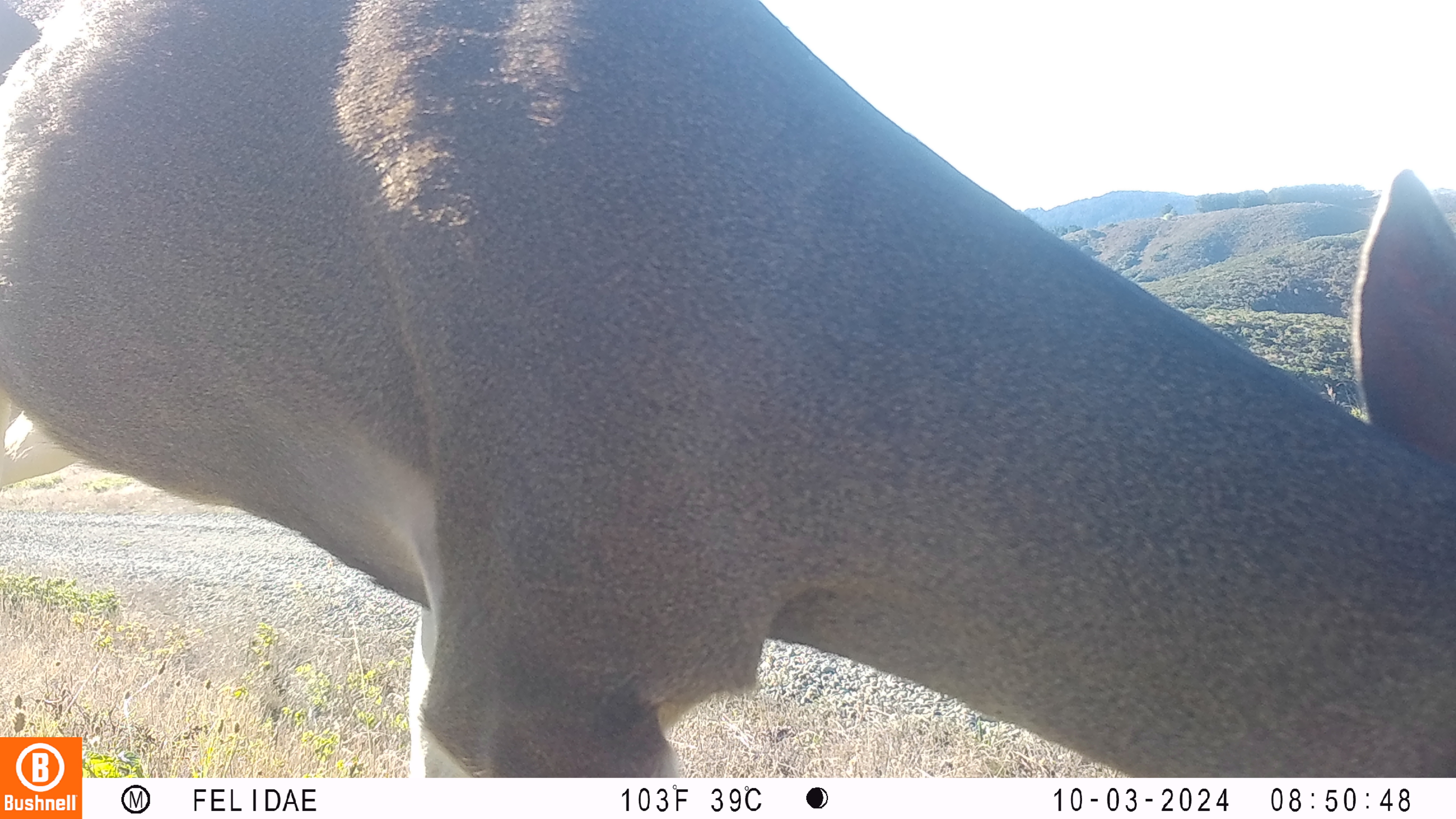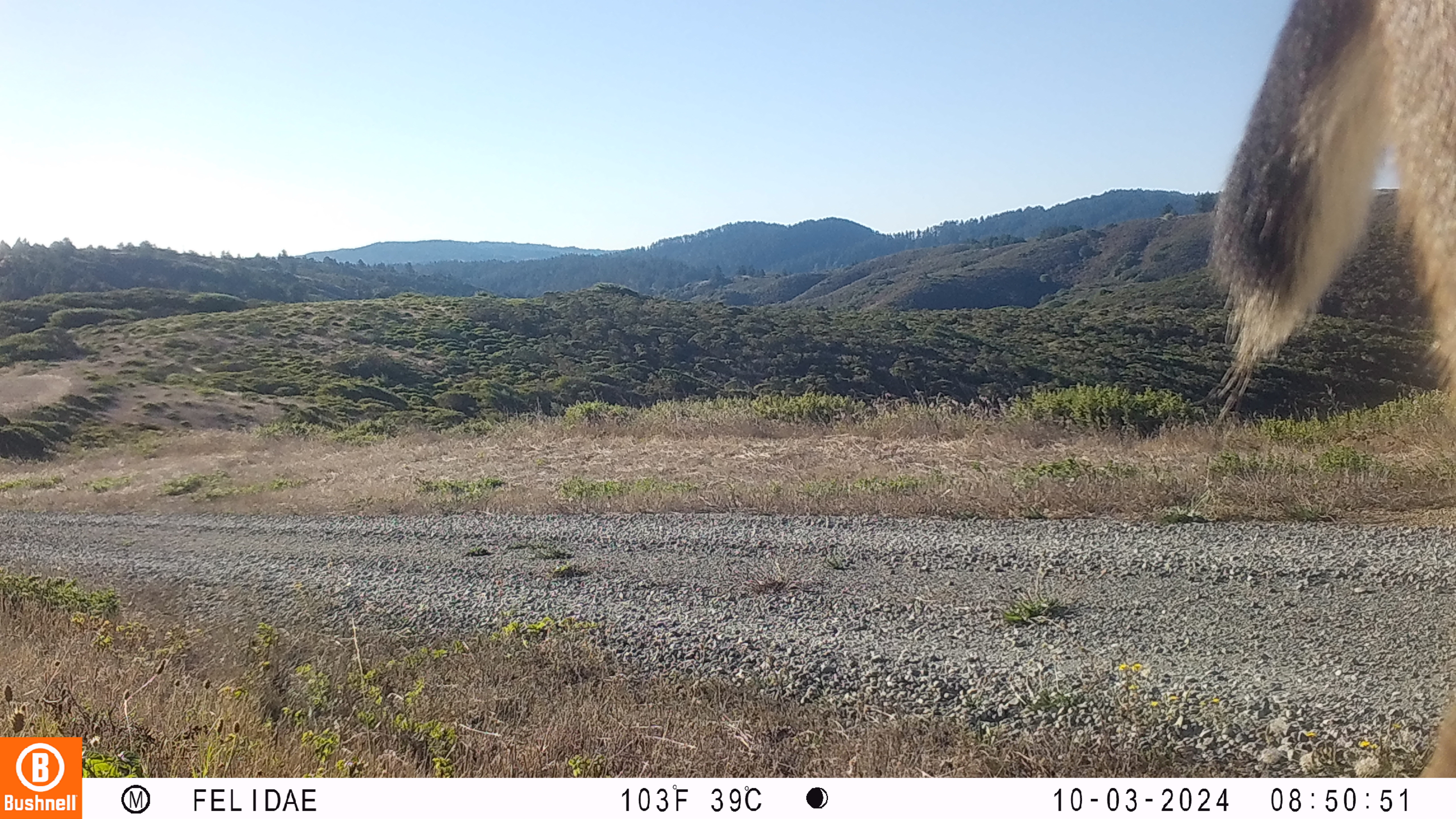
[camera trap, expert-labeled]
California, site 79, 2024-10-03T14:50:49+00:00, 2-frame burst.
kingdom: Animalia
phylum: Chordata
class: Mammalia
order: Artiodactyla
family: Cervidae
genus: Odocoileus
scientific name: Odocoileus hemionus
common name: mule deer